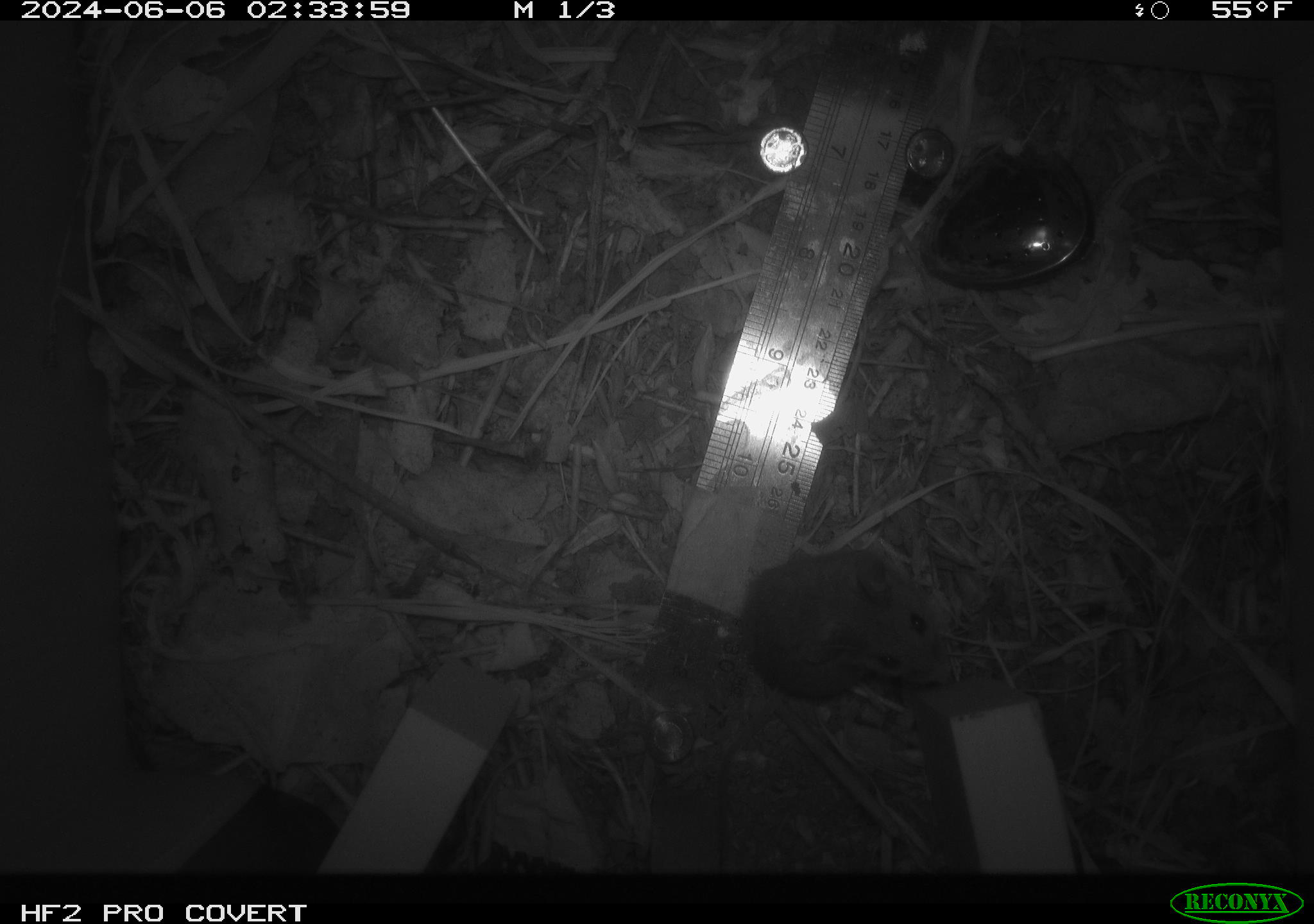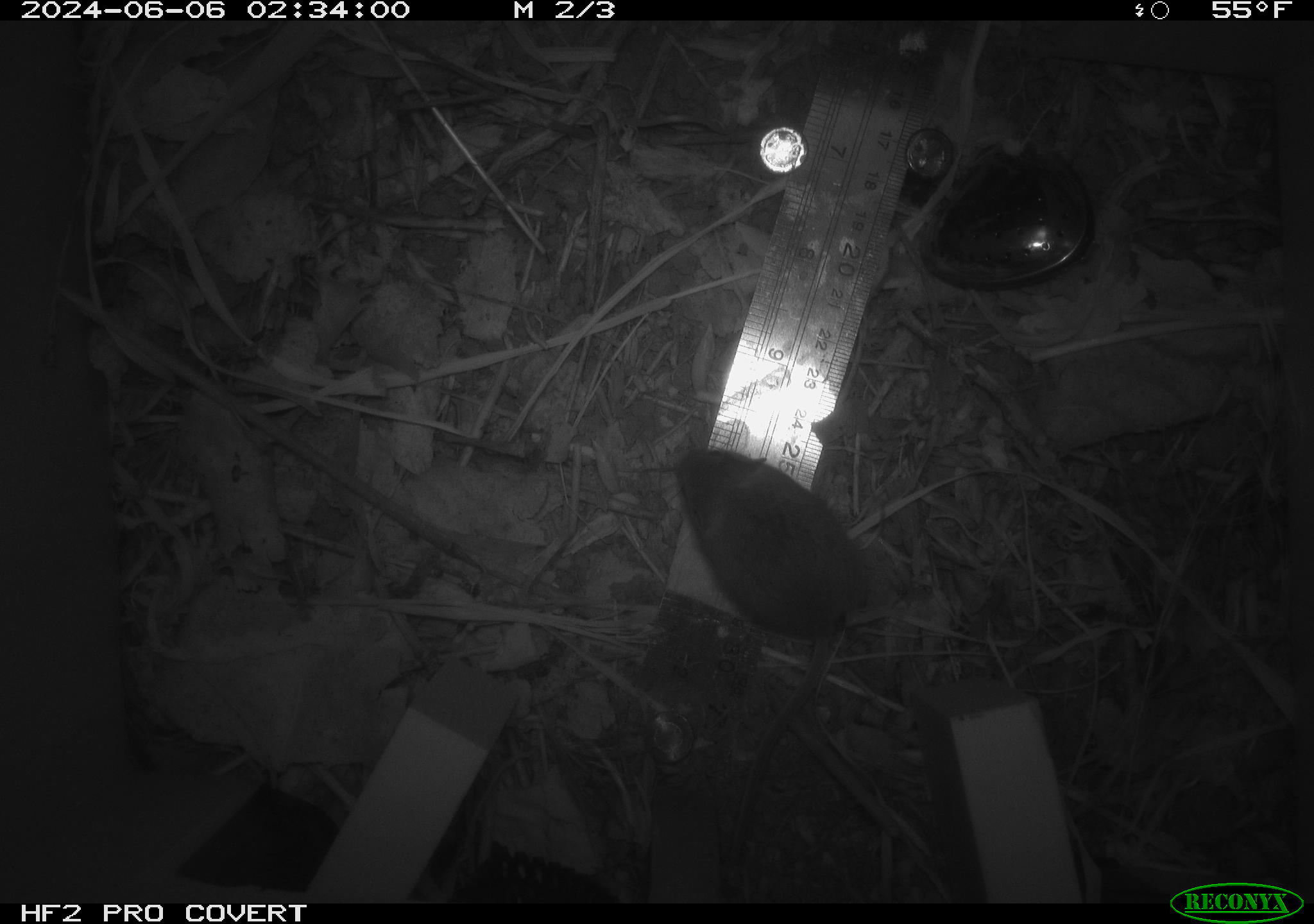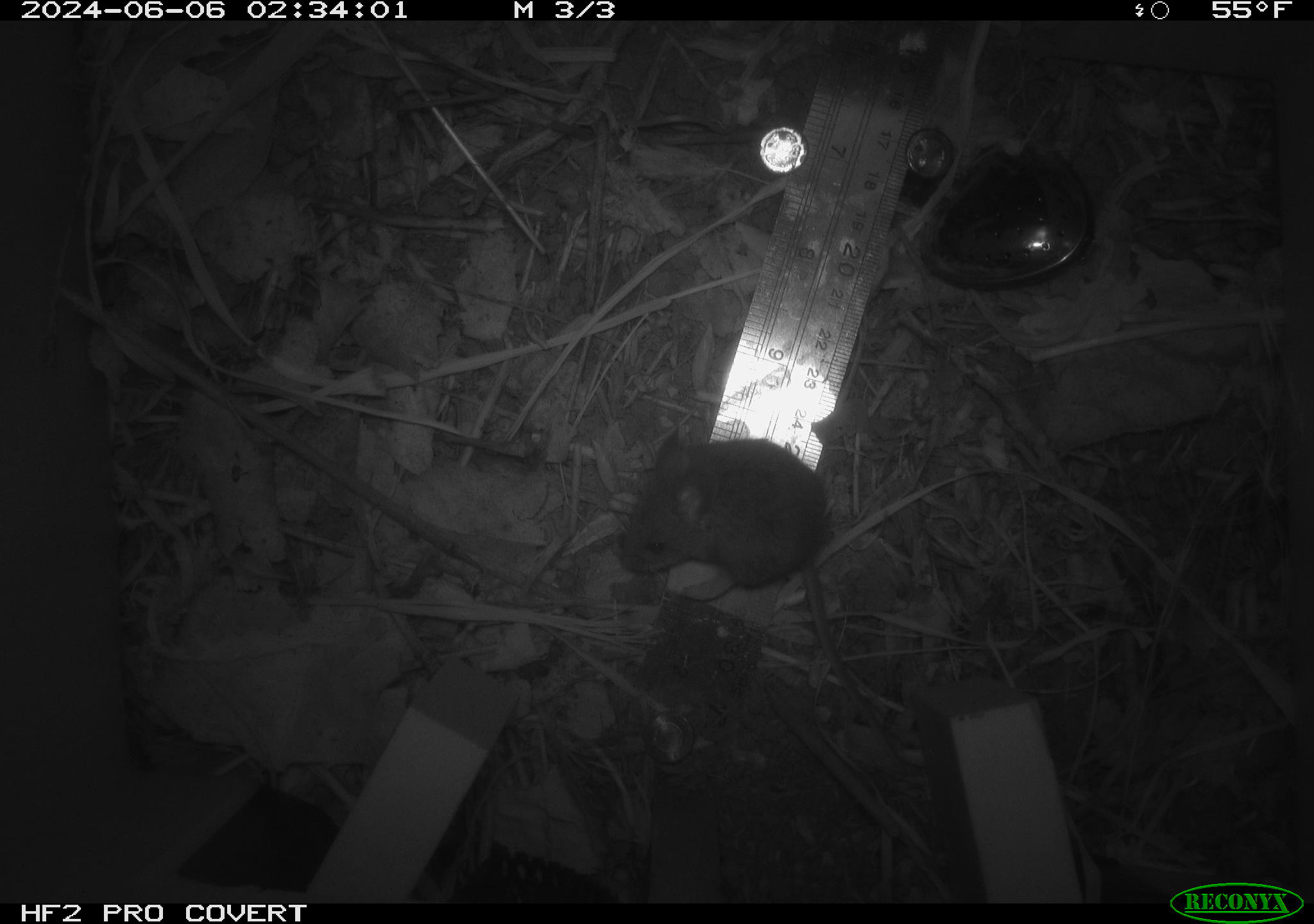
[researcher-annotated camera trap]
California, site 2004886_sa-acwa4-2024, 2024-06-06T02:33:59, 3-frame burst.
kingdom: Animalia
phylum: Chordata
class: Mammalia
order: Rodentia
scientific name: Rodentia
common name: mouse species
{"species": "mouse species (Rodentia)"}